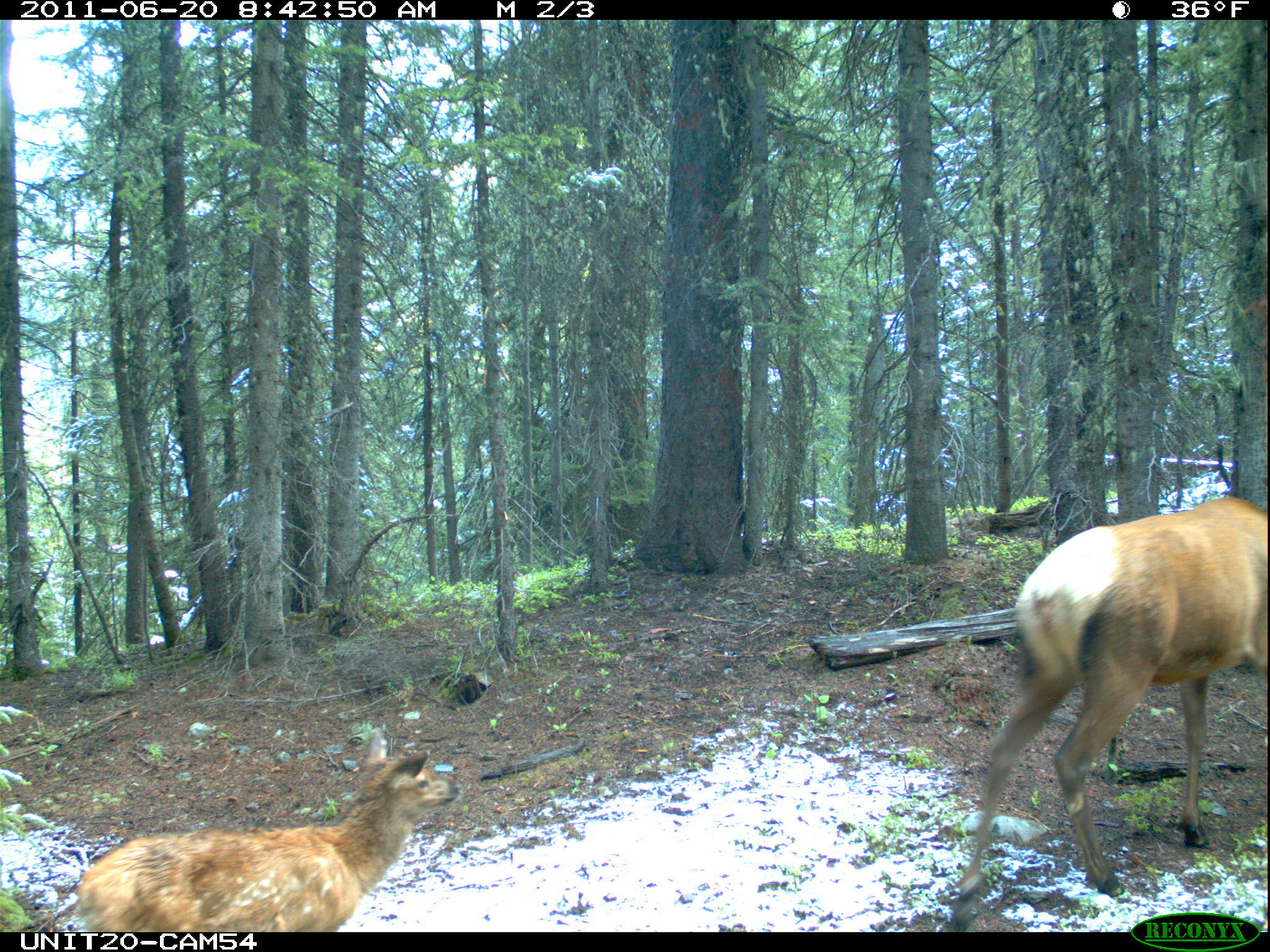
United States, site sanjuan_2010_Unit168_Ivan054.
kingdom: Animalia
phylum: Chordata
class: Mammalia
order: Artiodactyla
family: Cervidae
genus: Cervus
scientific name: Cervus elaphus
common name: red deer